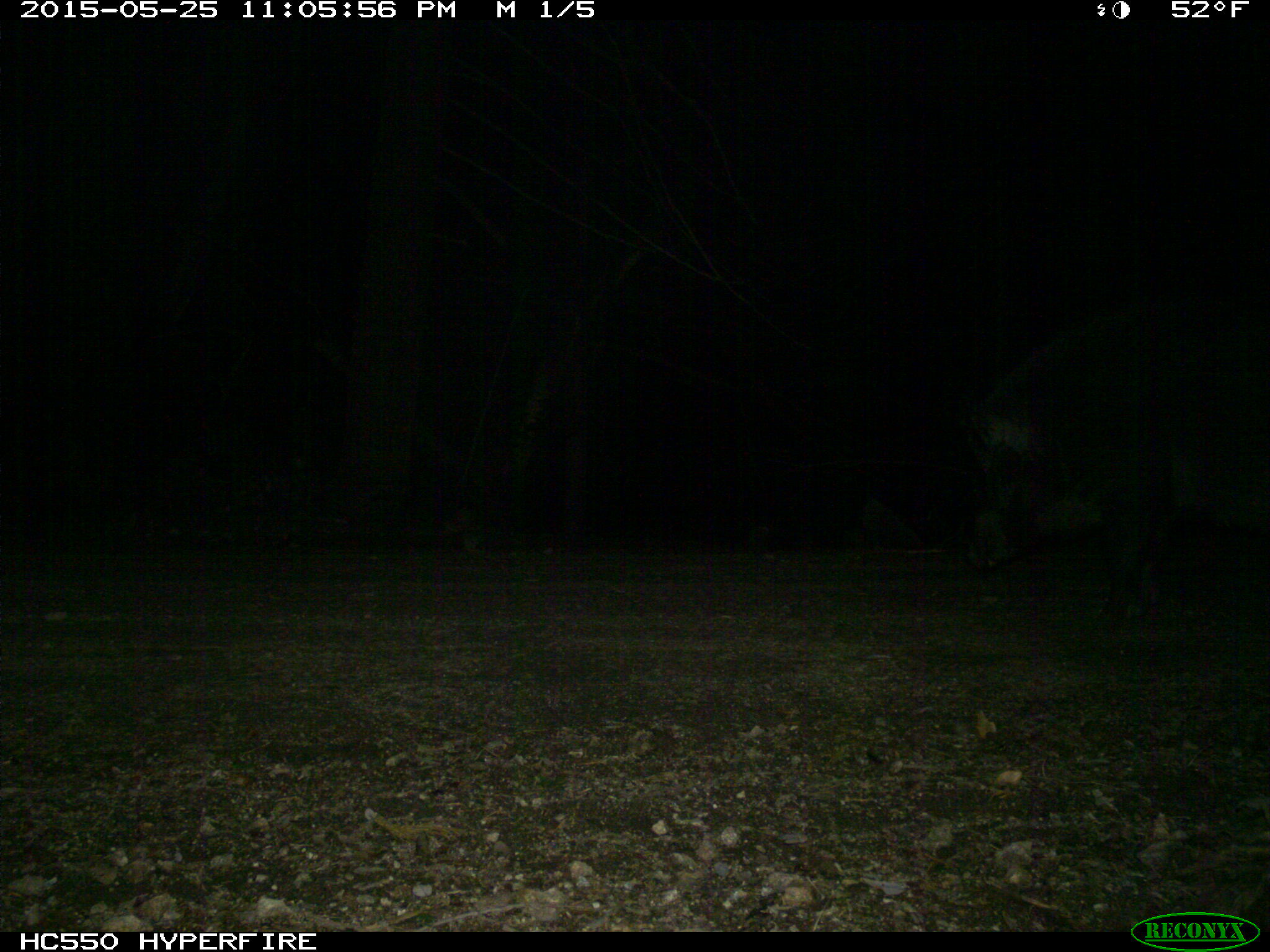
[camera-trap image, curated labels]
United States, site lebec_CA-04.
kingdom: Animalia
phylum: Chordata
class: Mammalia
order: Artiodactyla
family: Suidae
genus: Sus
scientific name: Sus scrofa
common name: wild boar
Sus scrofa (wild boar).